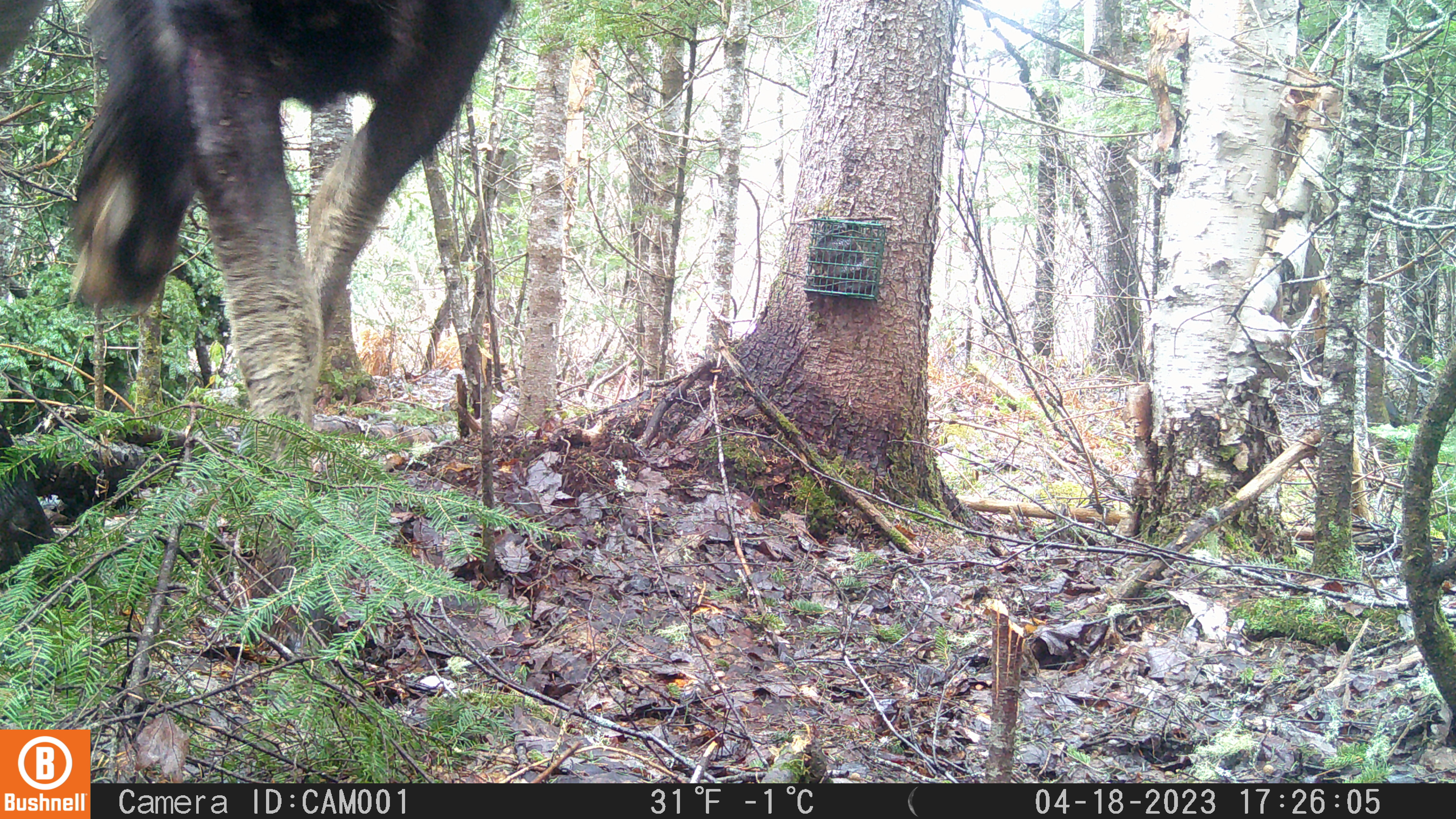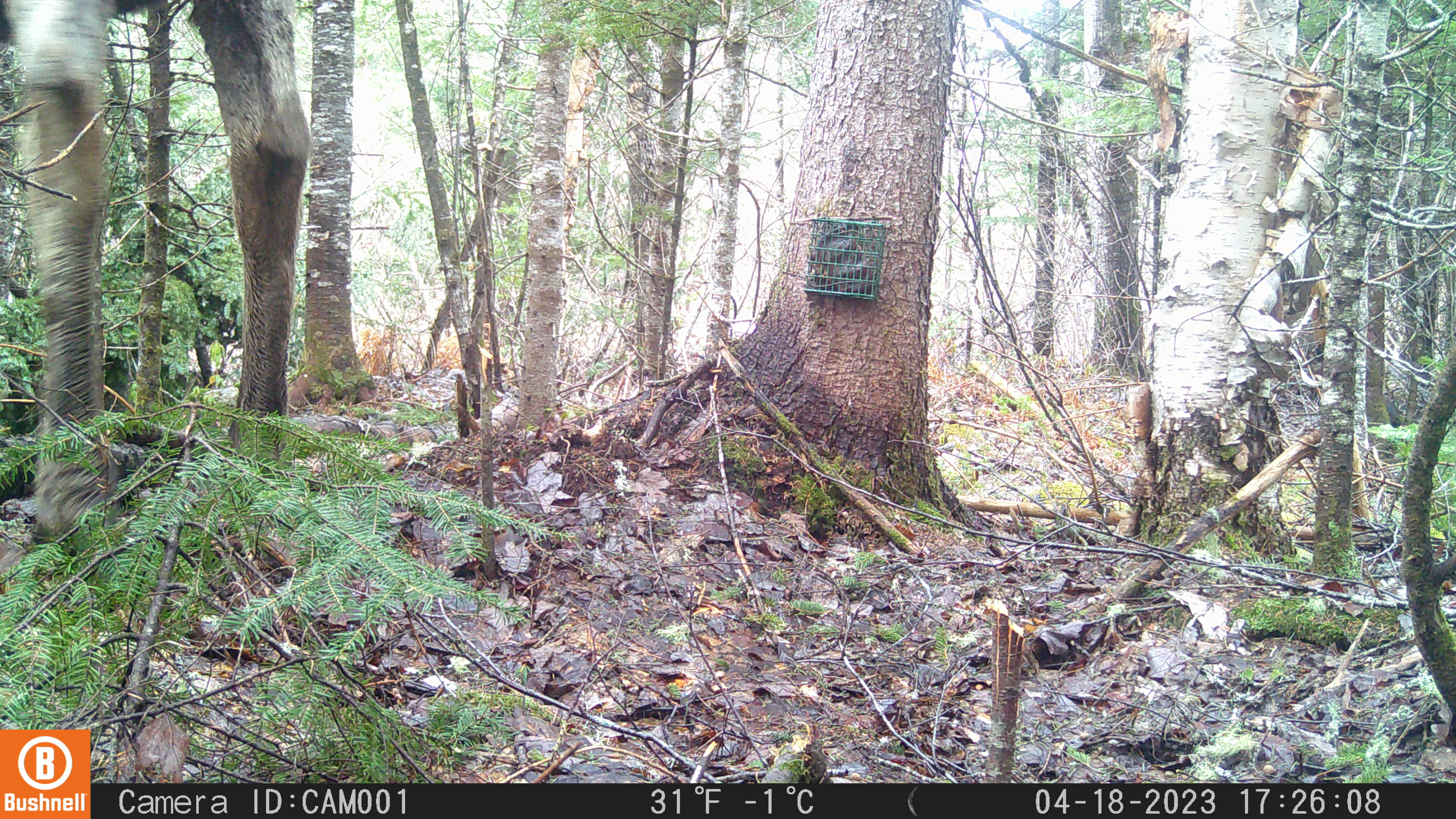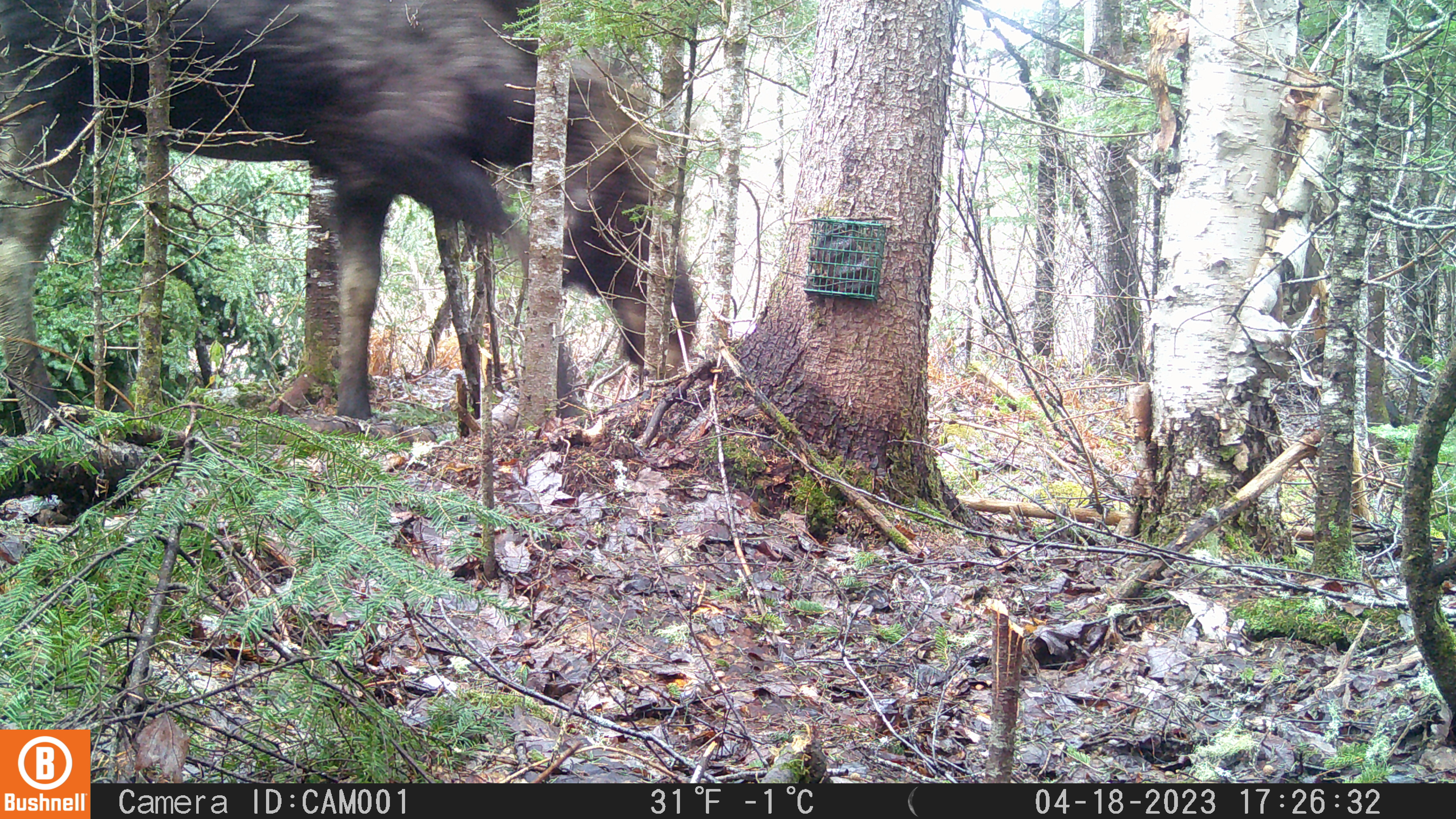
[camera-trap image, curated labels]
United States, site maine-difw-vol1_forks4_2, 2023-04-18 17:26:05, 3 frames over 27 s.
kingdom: Animalia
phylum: Chordata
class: Mammalia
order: Artiodactyla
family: Cervidae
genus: Alces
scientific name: Alces alces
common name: moose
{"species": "moose (Alces alces)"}